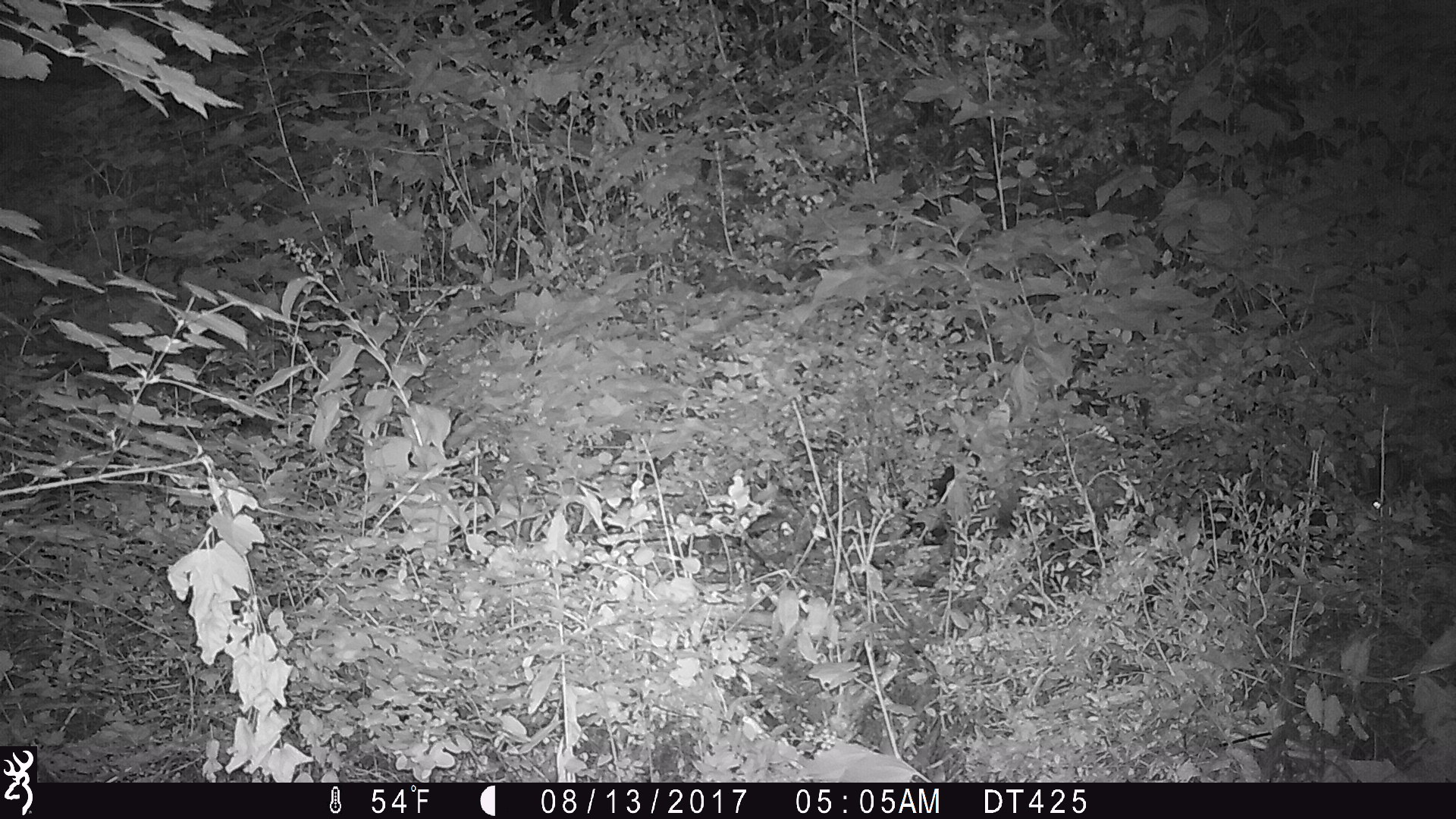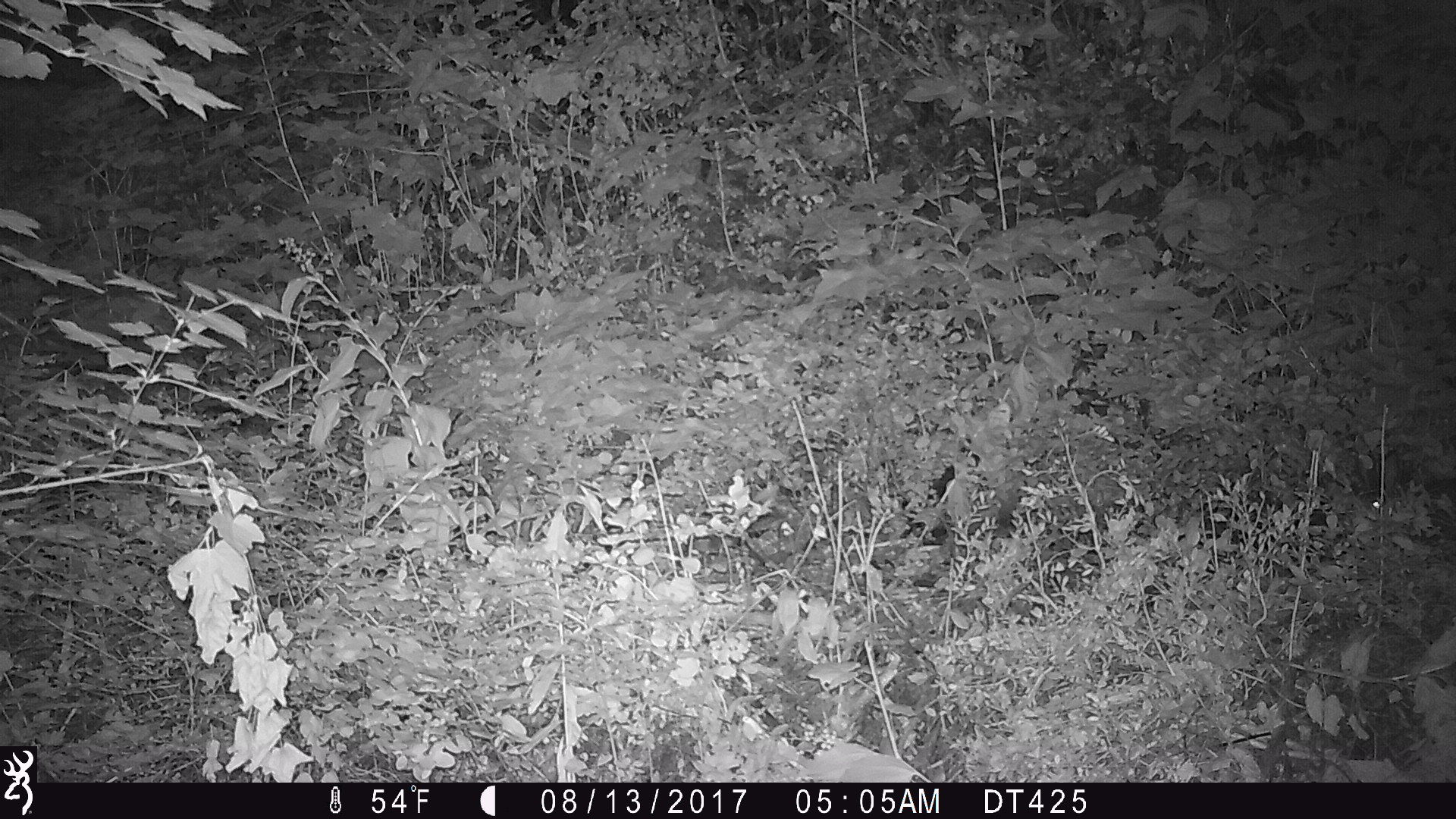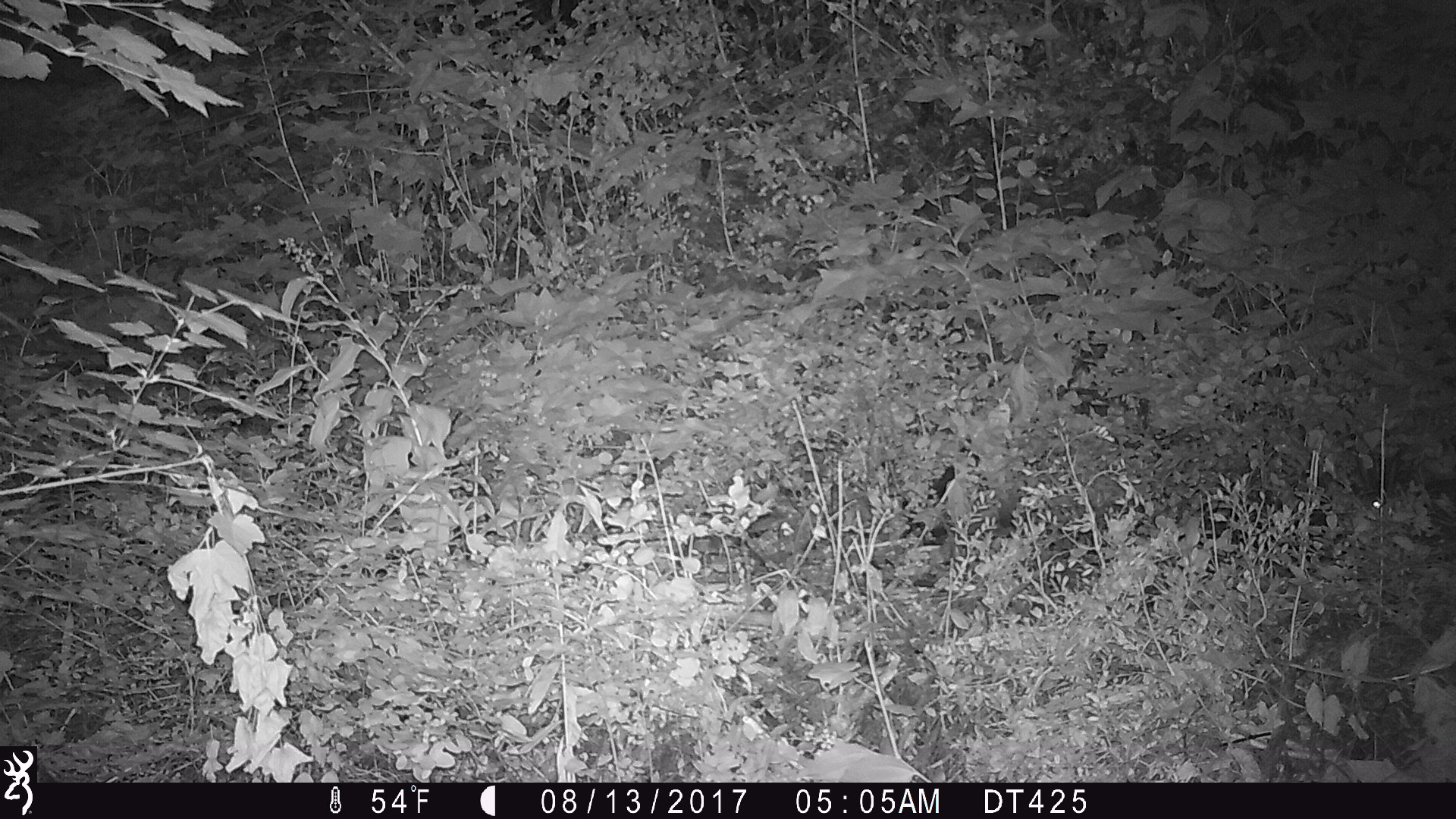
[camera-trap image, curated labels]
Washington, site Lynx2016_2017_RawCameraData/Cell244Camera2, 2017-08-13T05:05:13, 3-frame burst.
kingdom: Animalia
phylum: Chordata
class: Mammalia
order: Lagomorpha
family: Leporidae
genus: Lepus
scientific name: Lepus americanus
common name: snowshoe hare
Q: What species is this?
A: Lepus americanus (snowshoe hare).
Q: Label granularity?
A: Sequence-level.